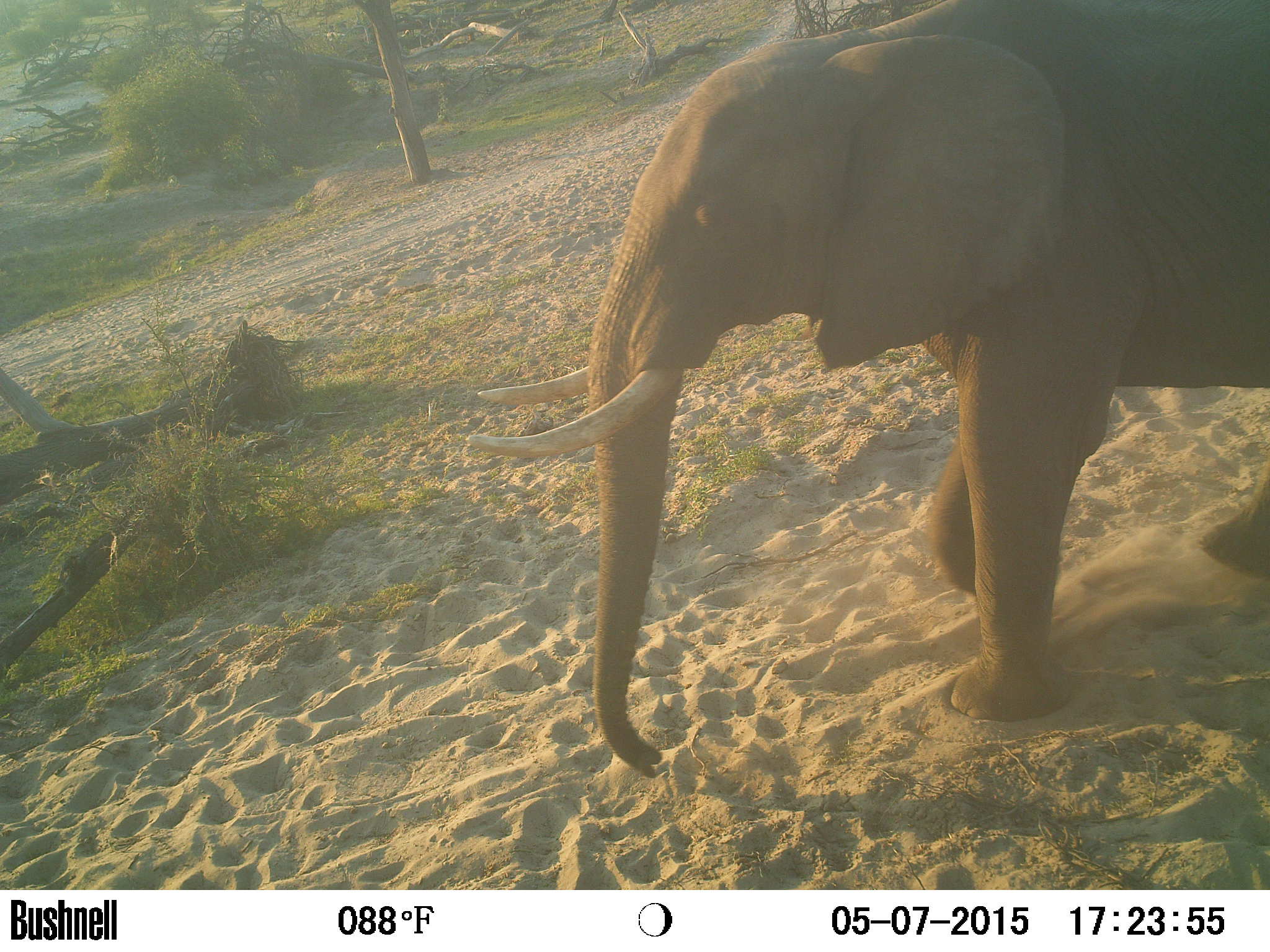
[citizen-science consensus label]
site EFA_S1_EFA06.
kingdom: Animalia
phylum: Chordata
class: Mammalia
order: Proboscidea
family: Elephantidae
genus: Loxodonta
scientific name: Loxodonta africana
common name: african bush elephant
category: elephant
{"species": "elephant (african bush elephant) (Loxodonta africana)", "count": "1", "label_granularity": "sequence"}